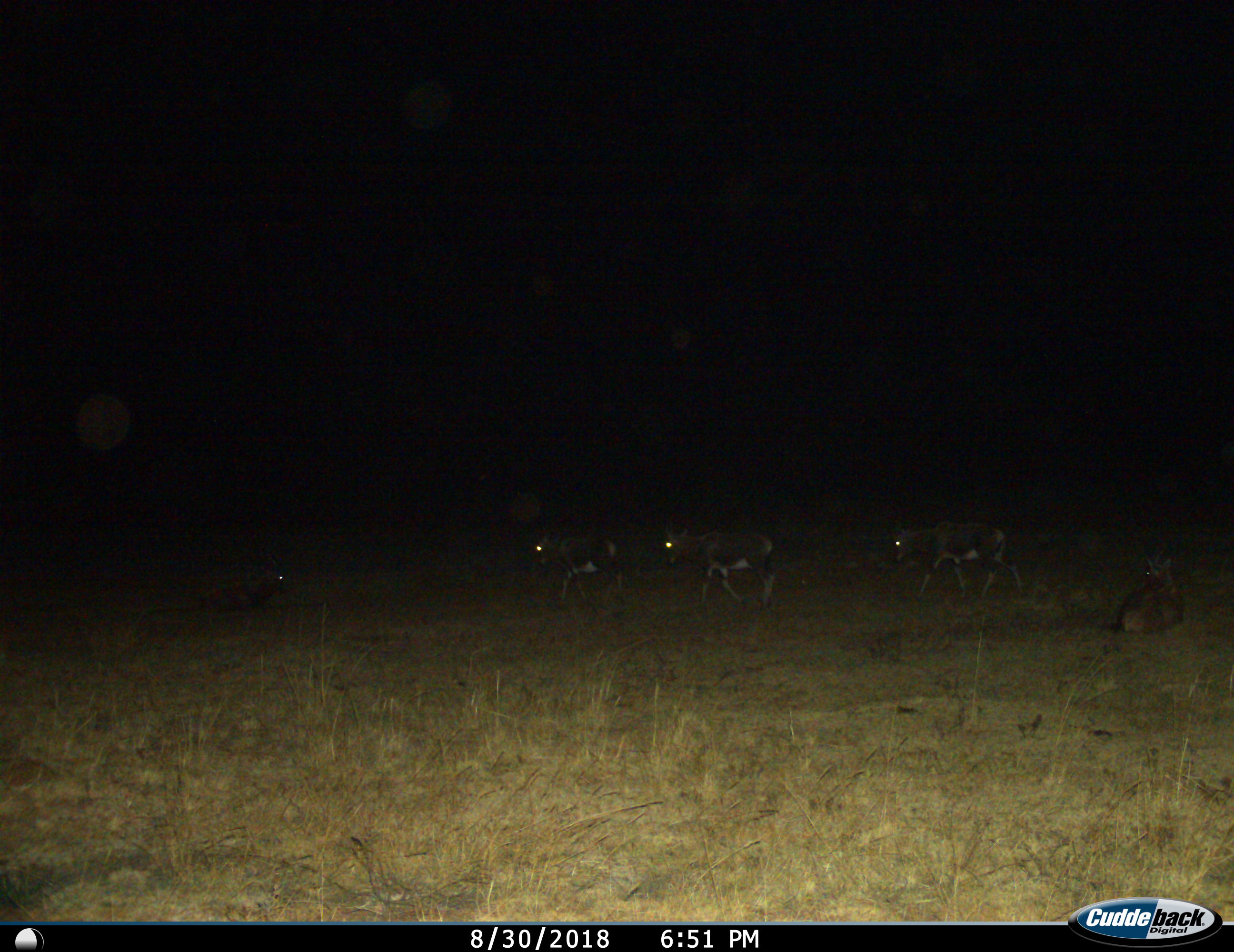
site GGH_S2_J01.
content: unidentified animal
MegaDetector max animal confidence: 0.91